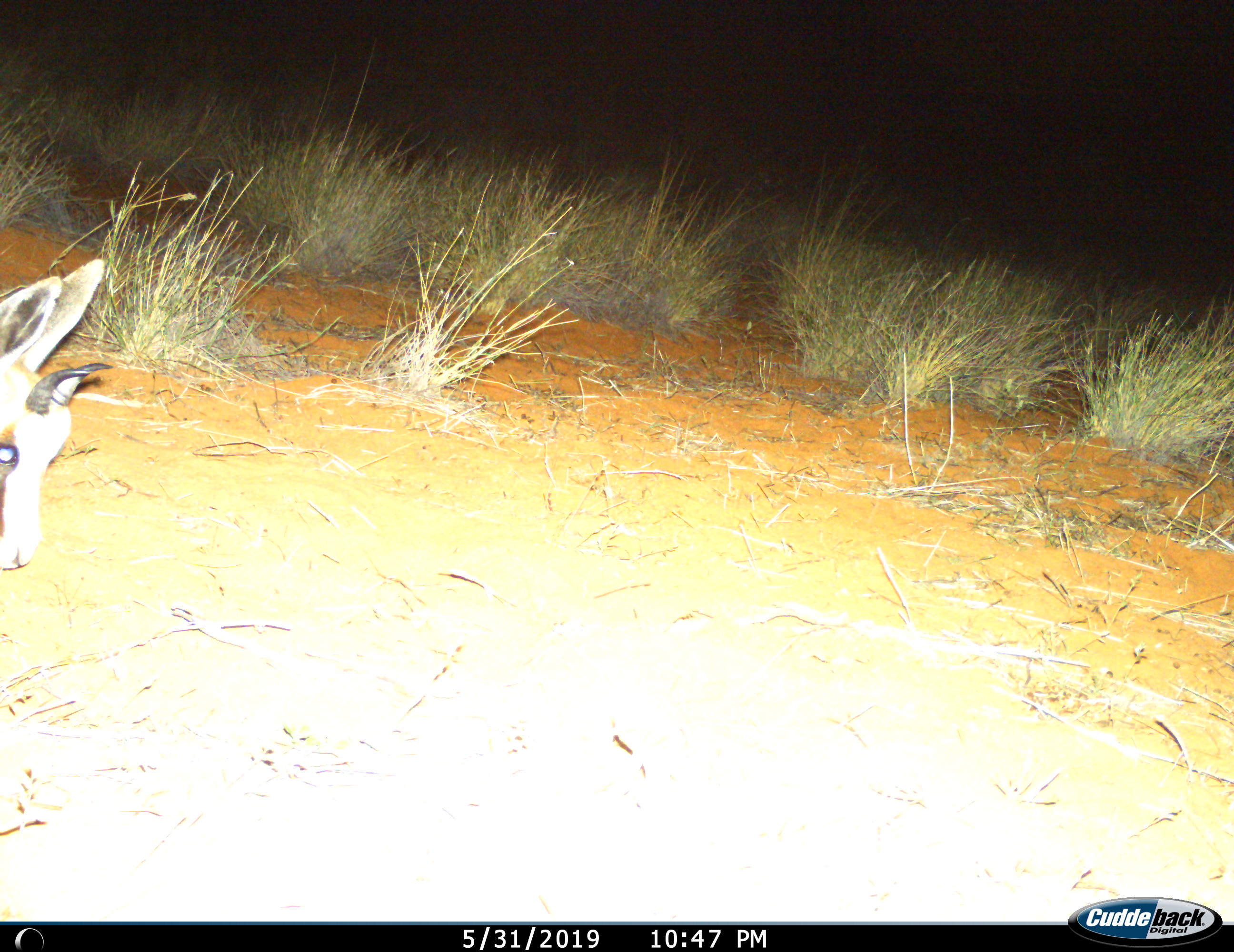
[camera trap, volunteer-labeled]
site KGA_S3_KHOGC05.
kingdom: Animalia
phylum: Chordata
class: Mammalia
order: Artiodactyla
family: Bovidae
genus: Antidorcas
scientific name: Antidorcas marsupialis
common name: springbok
Springbok (Antidorcas marsupialis), count 1. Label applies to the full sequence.